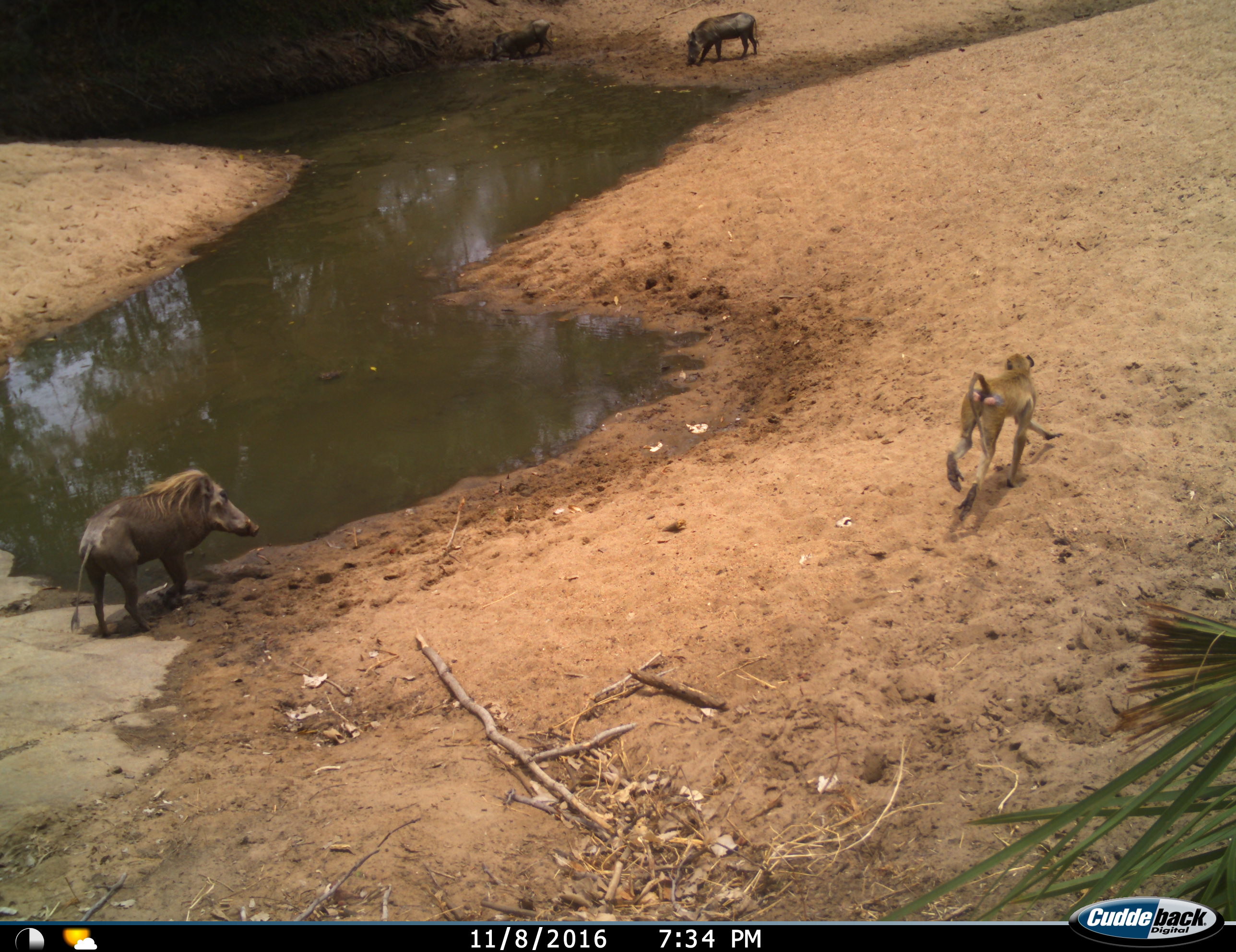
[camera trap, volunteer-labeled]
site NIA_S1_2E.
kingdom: Animalia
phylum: Chordata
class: Mammalia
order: Primates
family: Cercopithecidae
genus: Papio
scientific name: Papio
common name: baboon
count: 1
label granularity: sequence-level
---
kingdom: Animalia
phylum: Chordata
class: Mammalia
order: Artiodactyla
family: Suidae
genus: Phacochoerus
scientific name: Phacochoerus africanus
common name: warthog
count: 3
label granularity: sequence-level